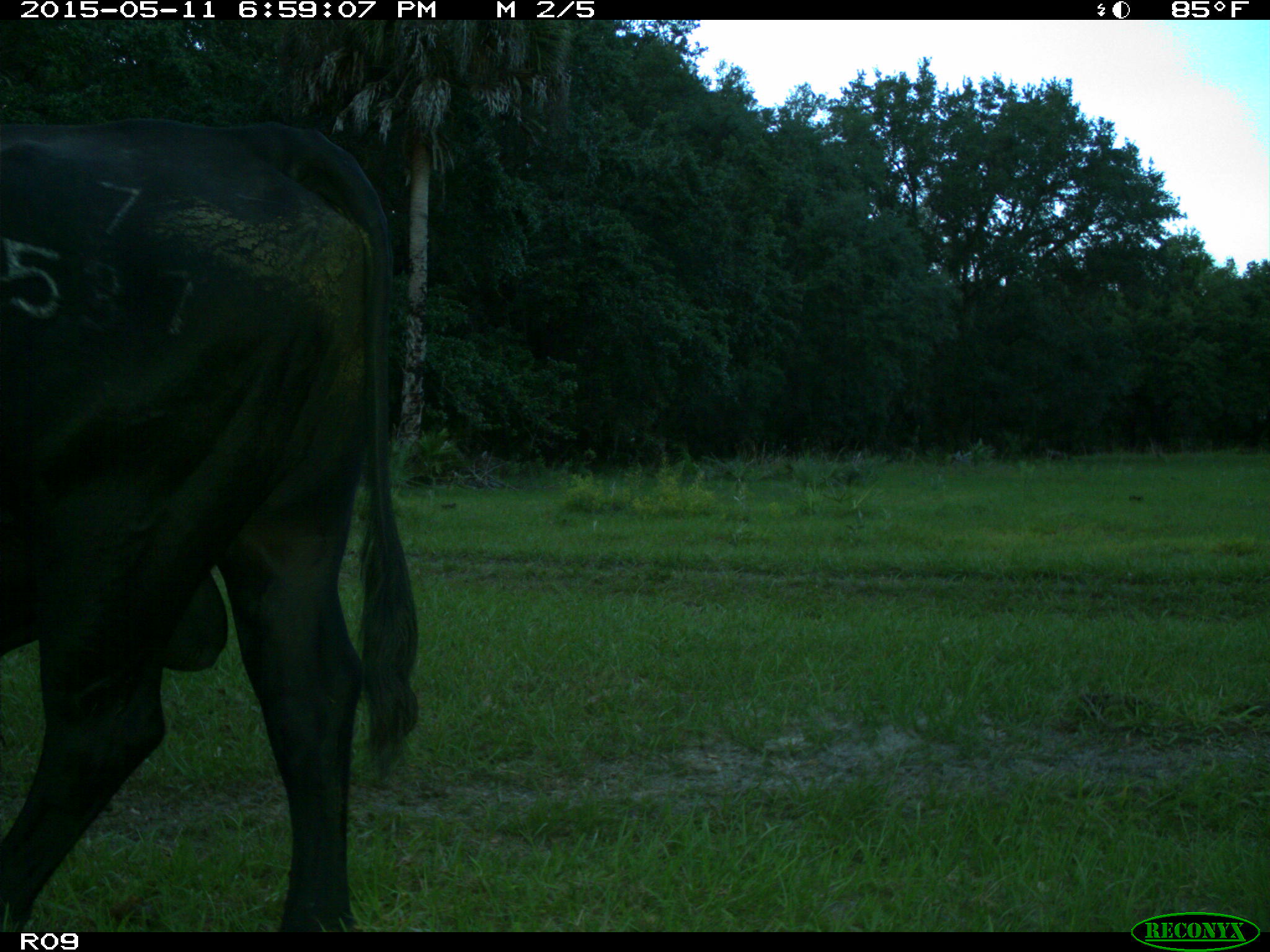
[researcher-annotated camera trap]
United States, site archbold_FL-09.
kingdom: Animalia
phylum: Chordata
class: Mammalia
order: Artiodactyla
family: Bovidae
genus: Bos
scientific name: Bos taurus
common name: domestic cow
Bos taurus (domestic cow).